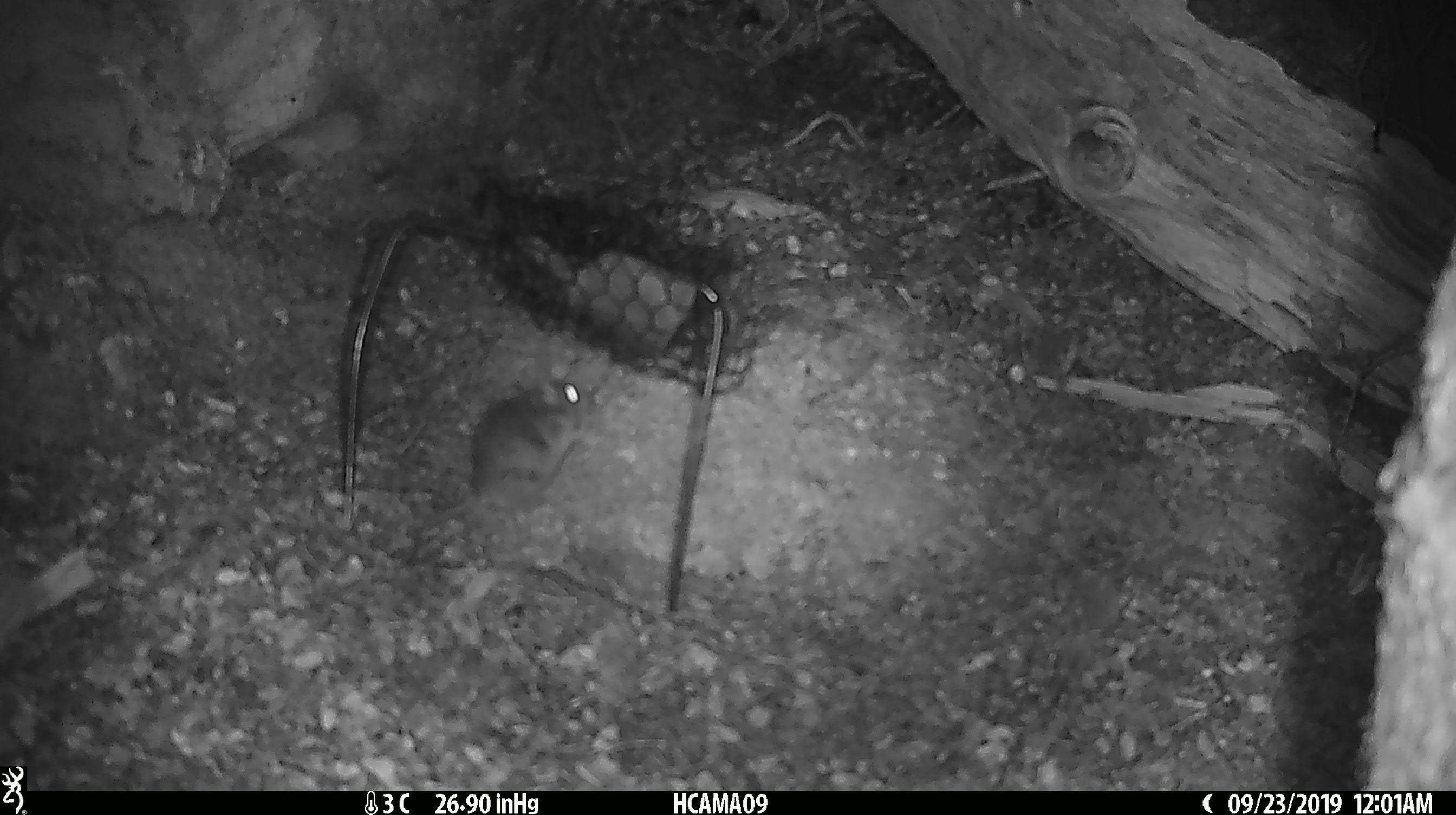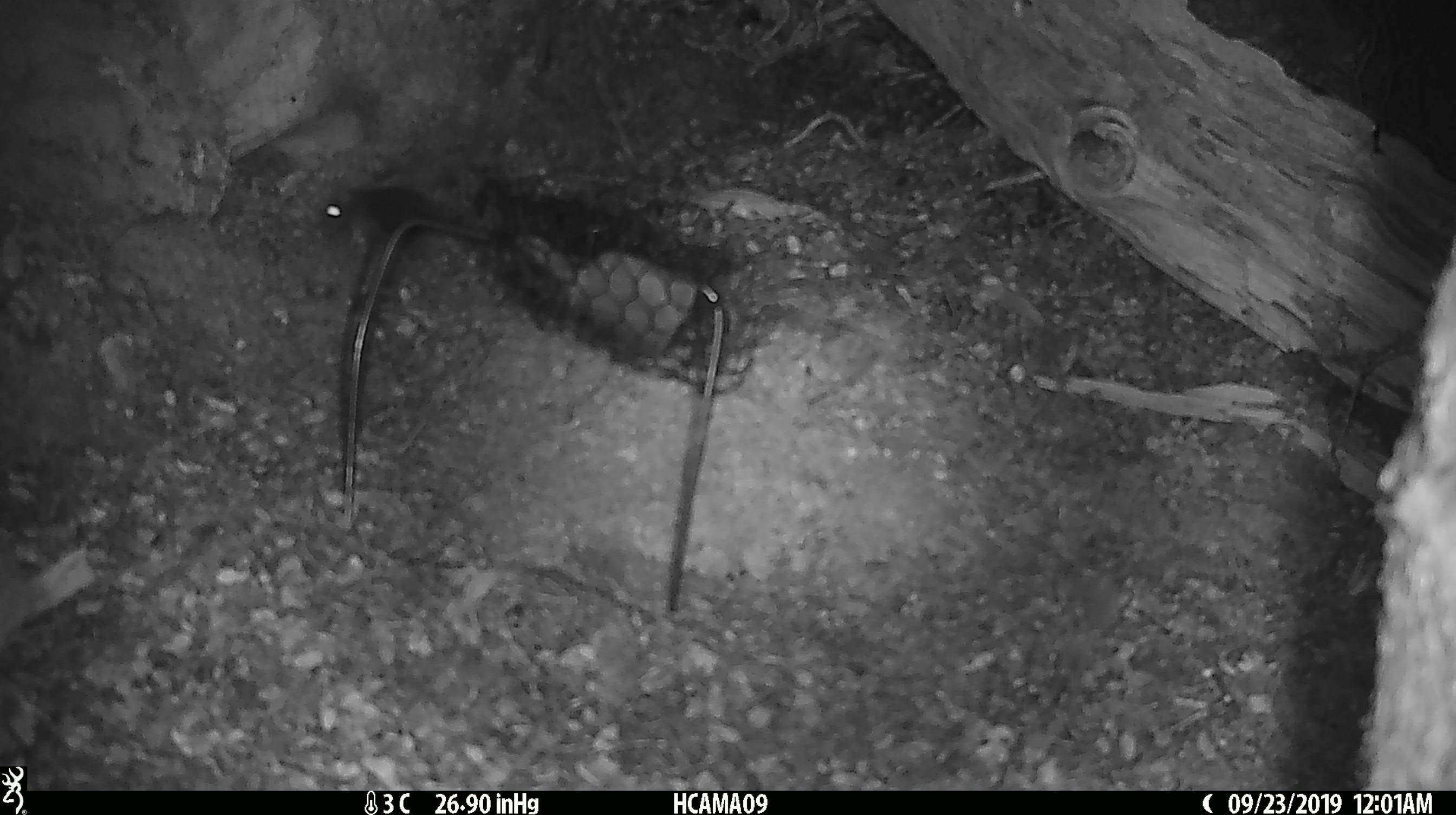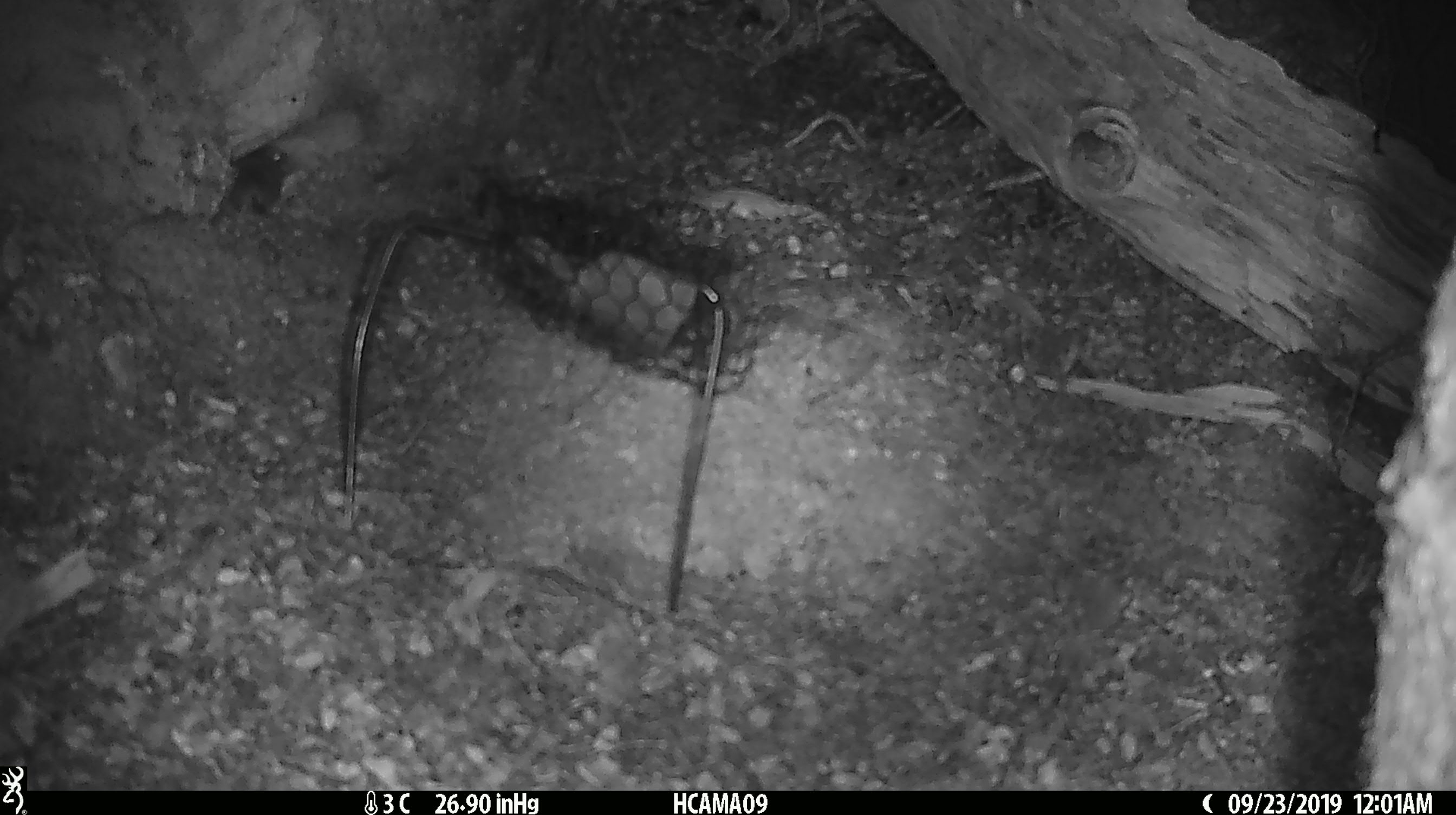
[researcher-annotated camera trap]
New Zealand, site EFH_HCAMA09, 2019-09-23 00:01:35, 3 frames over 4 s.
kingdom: Animalia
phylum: Chordata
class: Mammalia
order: Rodentia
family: Muridae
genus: Mus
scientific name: Mus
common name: mouse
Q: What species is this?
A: Mouse (Mus).